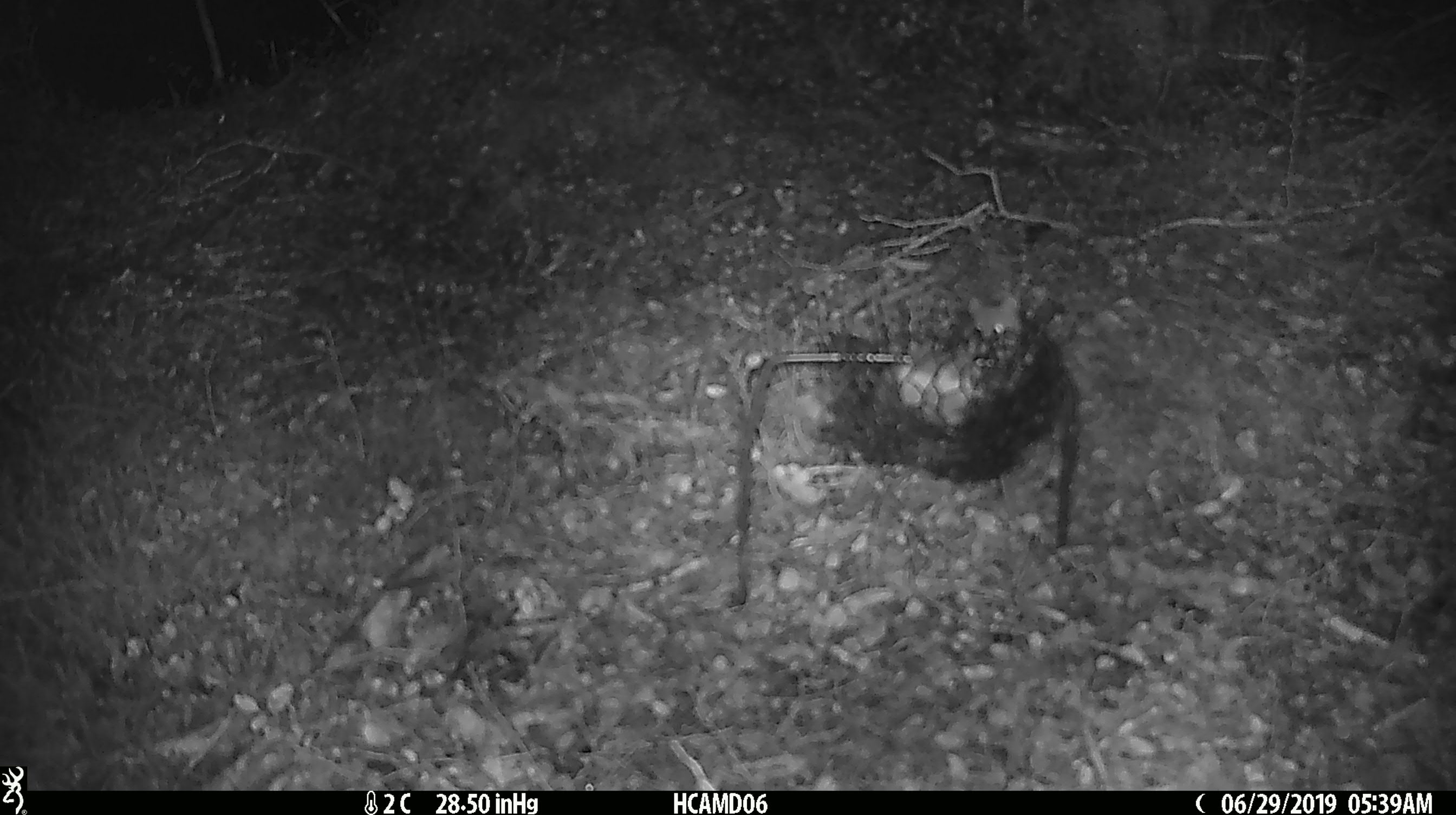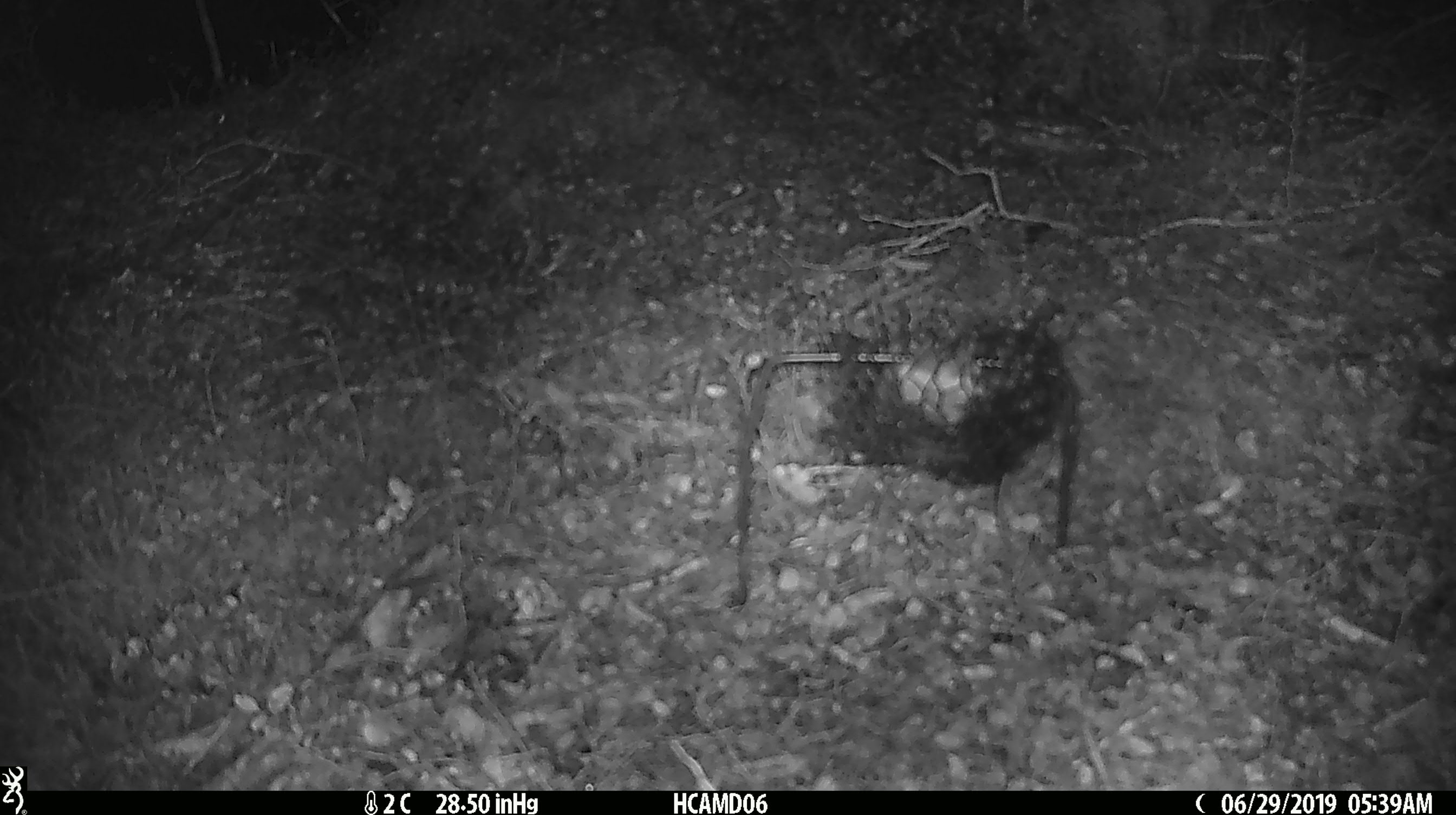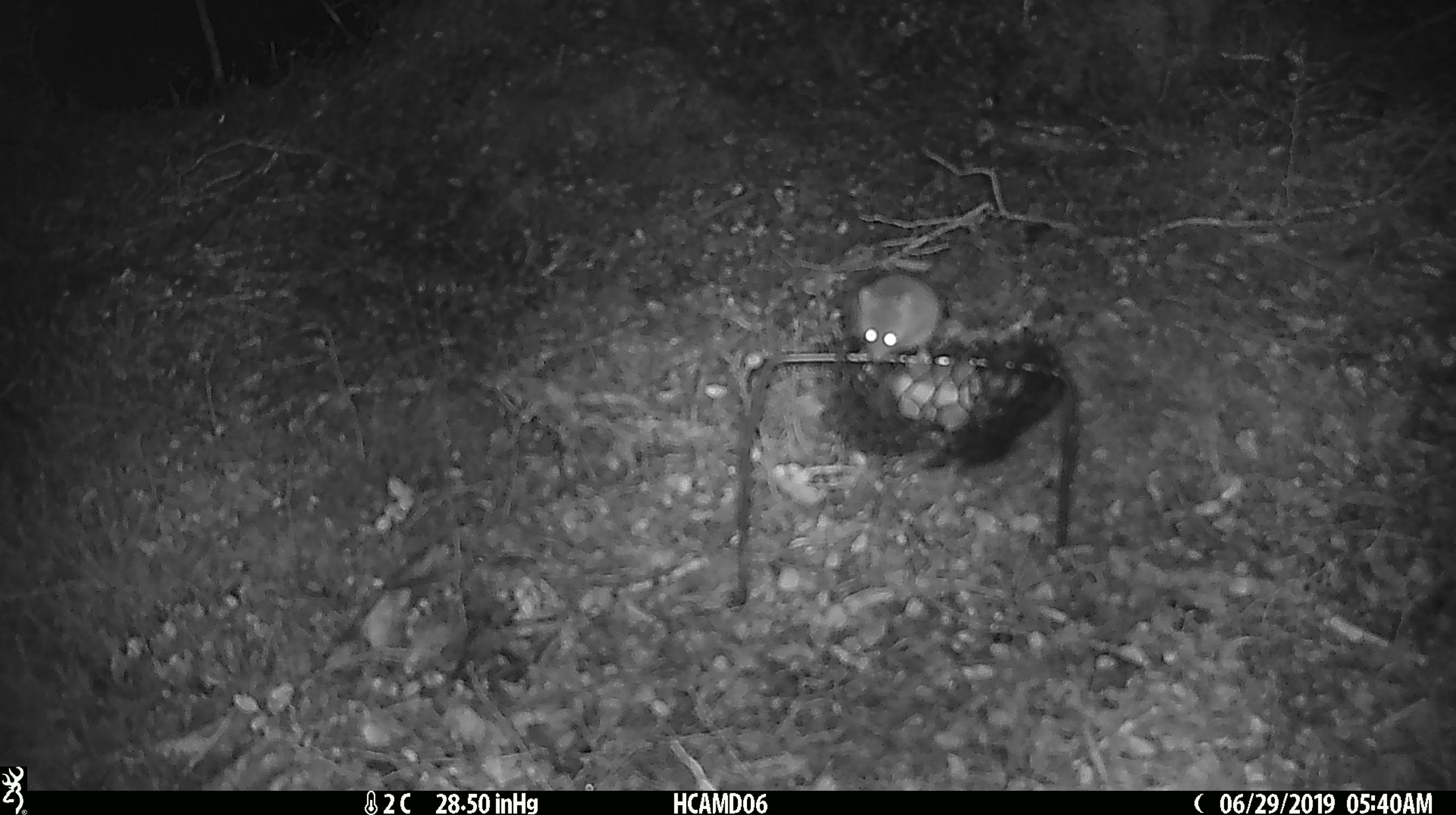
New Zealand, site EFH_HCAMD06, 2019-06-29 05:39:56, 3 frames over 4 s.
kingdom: Animalia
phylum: Chordata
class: Mammalia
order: Rodentia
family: Muridae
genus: Mus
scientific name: Mus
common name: mouse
Mouse (Mus).